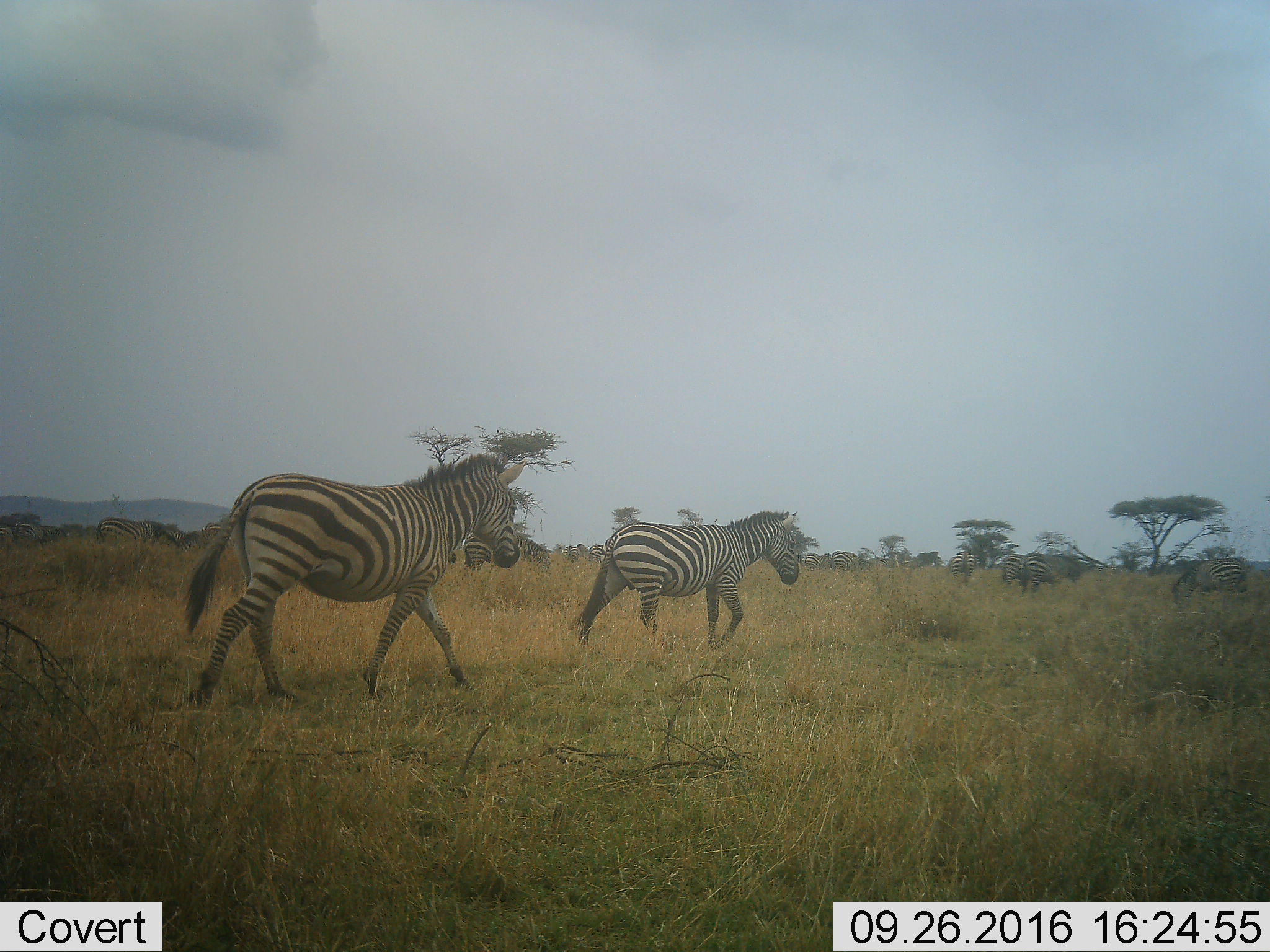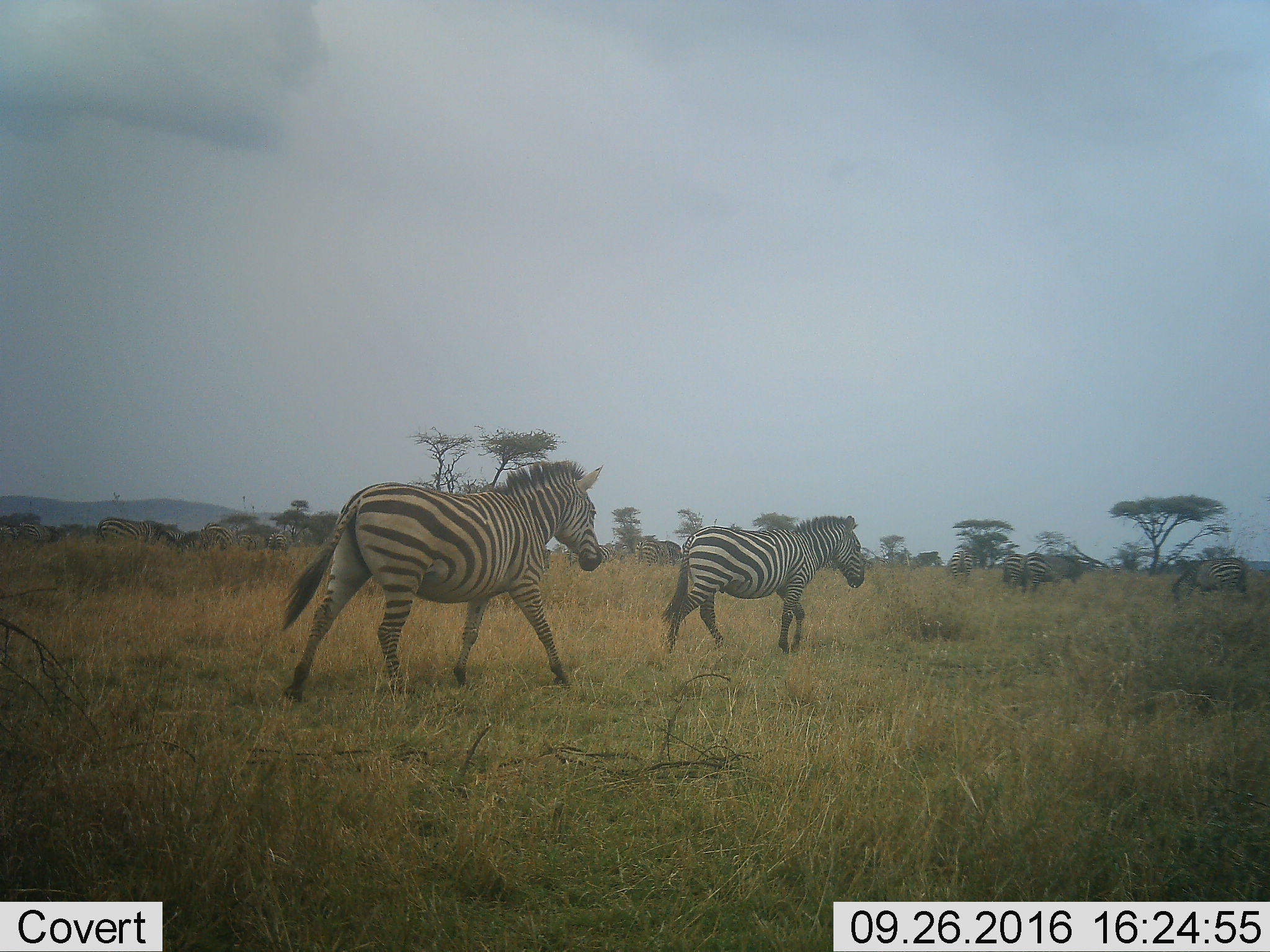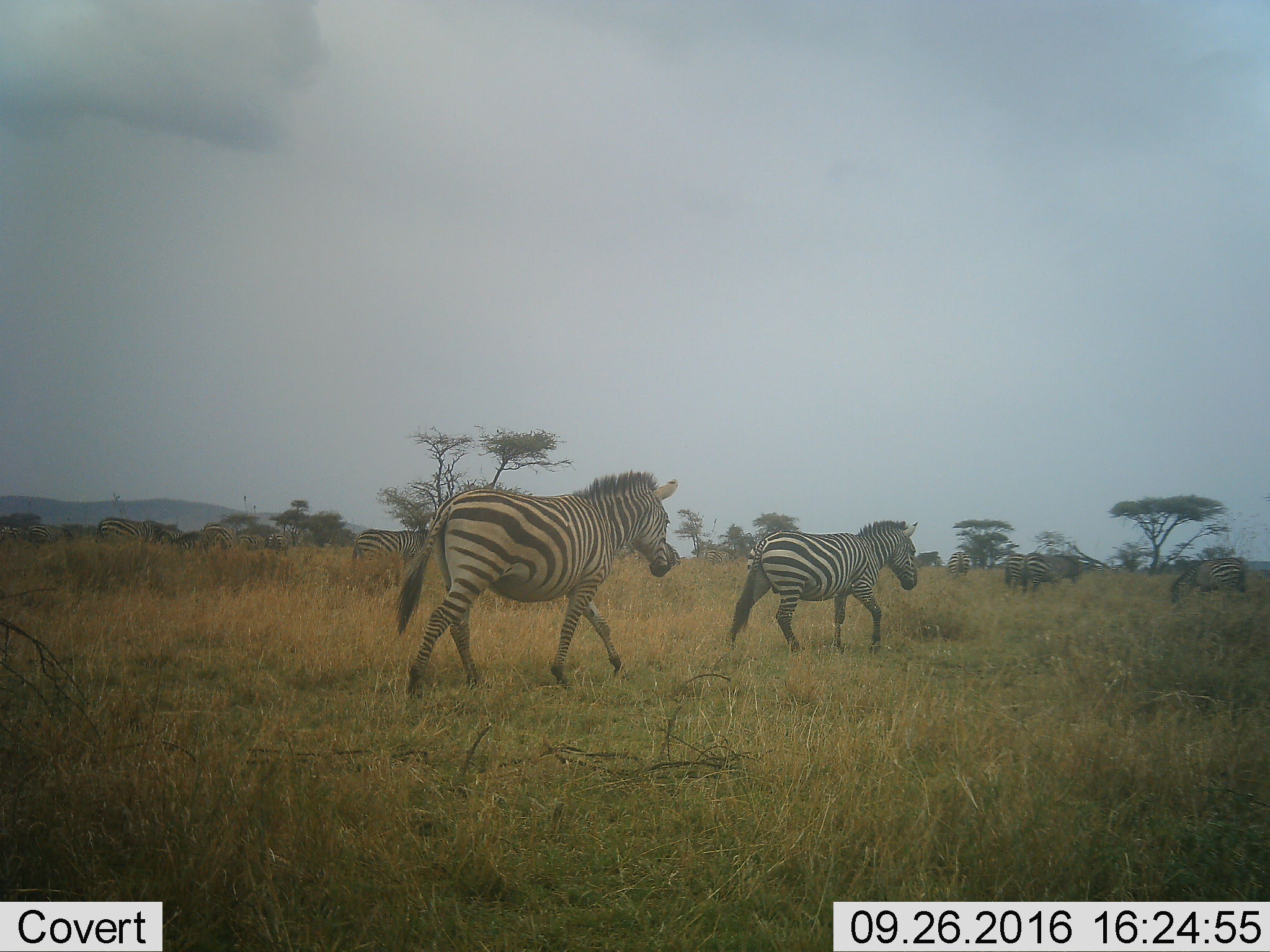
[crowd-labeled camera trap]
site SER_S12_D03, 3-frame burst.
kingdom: Animalia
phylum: Chordata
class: Mammalia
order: Perissodactyla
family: Equidae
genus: Equus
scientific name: Equus quagga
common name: plains zebra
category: zebraplains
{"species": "zebraplains (plains zebra) (Equus quagga)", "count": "11-50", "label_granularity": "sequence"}